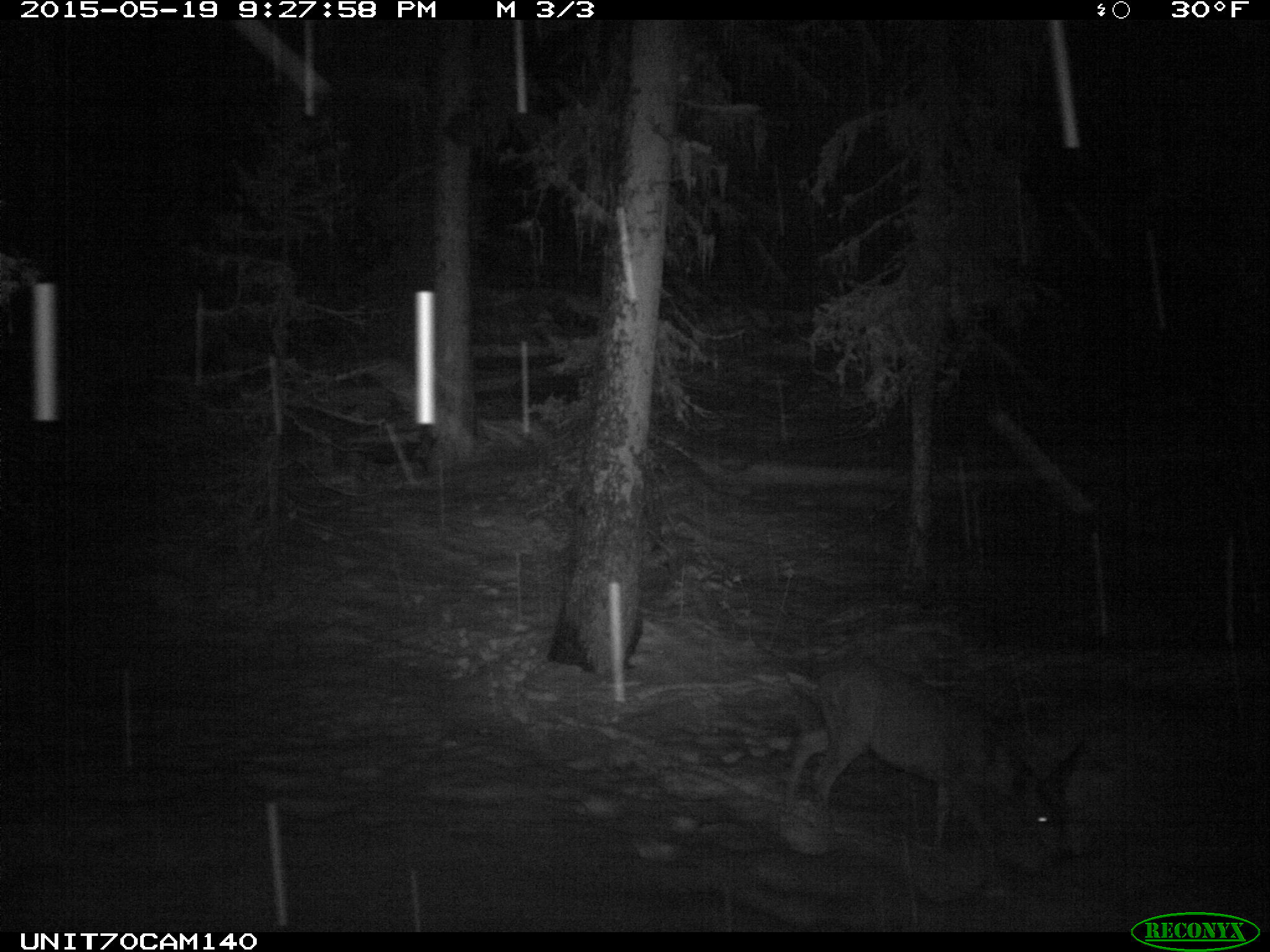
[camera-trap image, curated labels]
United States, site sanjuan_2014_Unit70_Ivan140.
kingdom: Animalia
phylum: Chordata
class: Mammalia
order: Artiodactyla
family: Cervidae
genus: Odocoileus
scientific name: Odocoileus hemionus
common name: mule deer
Odocoileus hemionus (mule deer).